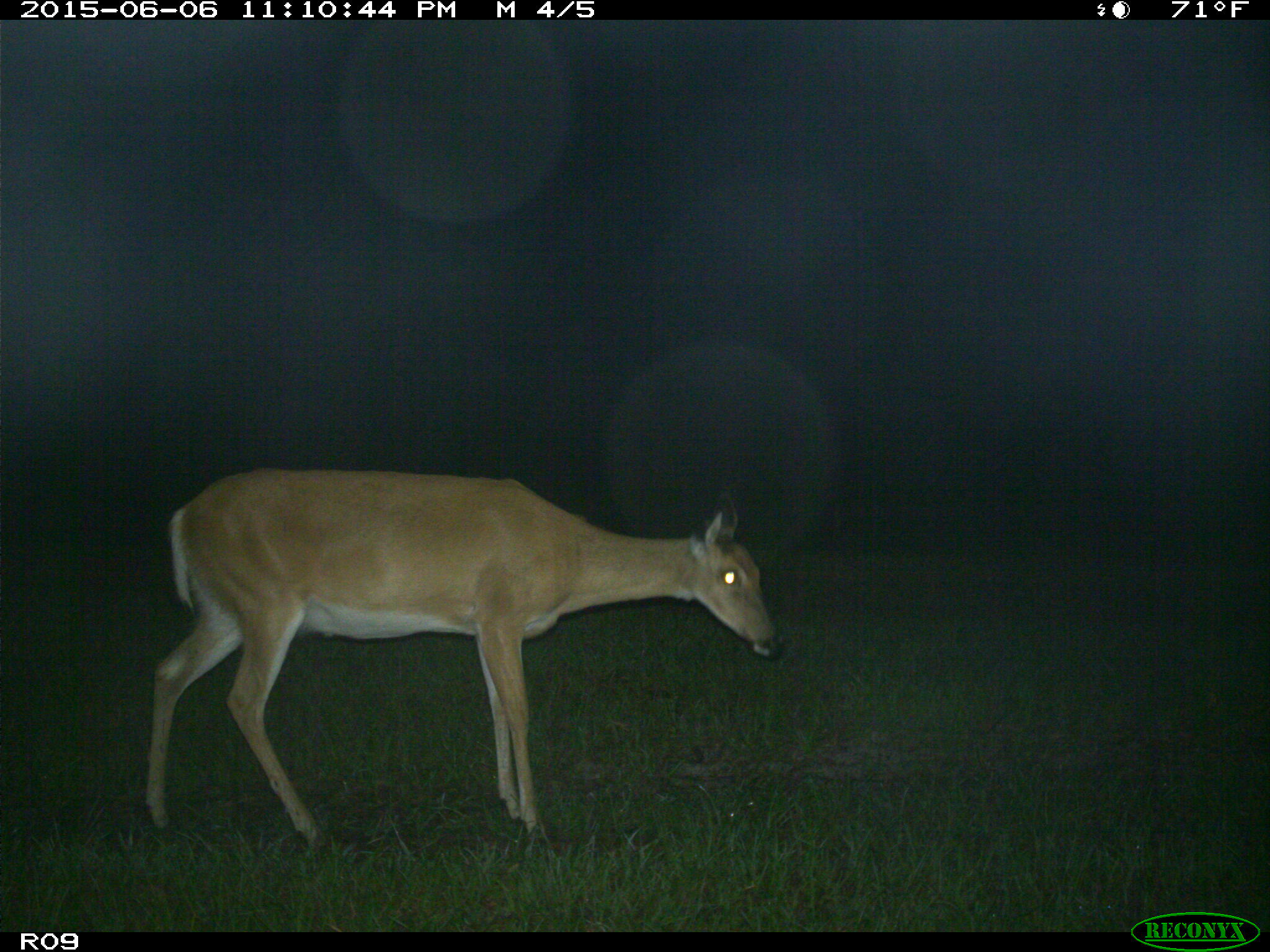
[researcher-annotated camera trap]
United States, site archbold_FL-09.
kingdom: Animalia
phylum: Chordata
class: Mammalia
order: Artiodactyla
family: Cervidae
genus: Odocoileus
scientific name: Odocoileus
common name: deer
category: unidentified deer